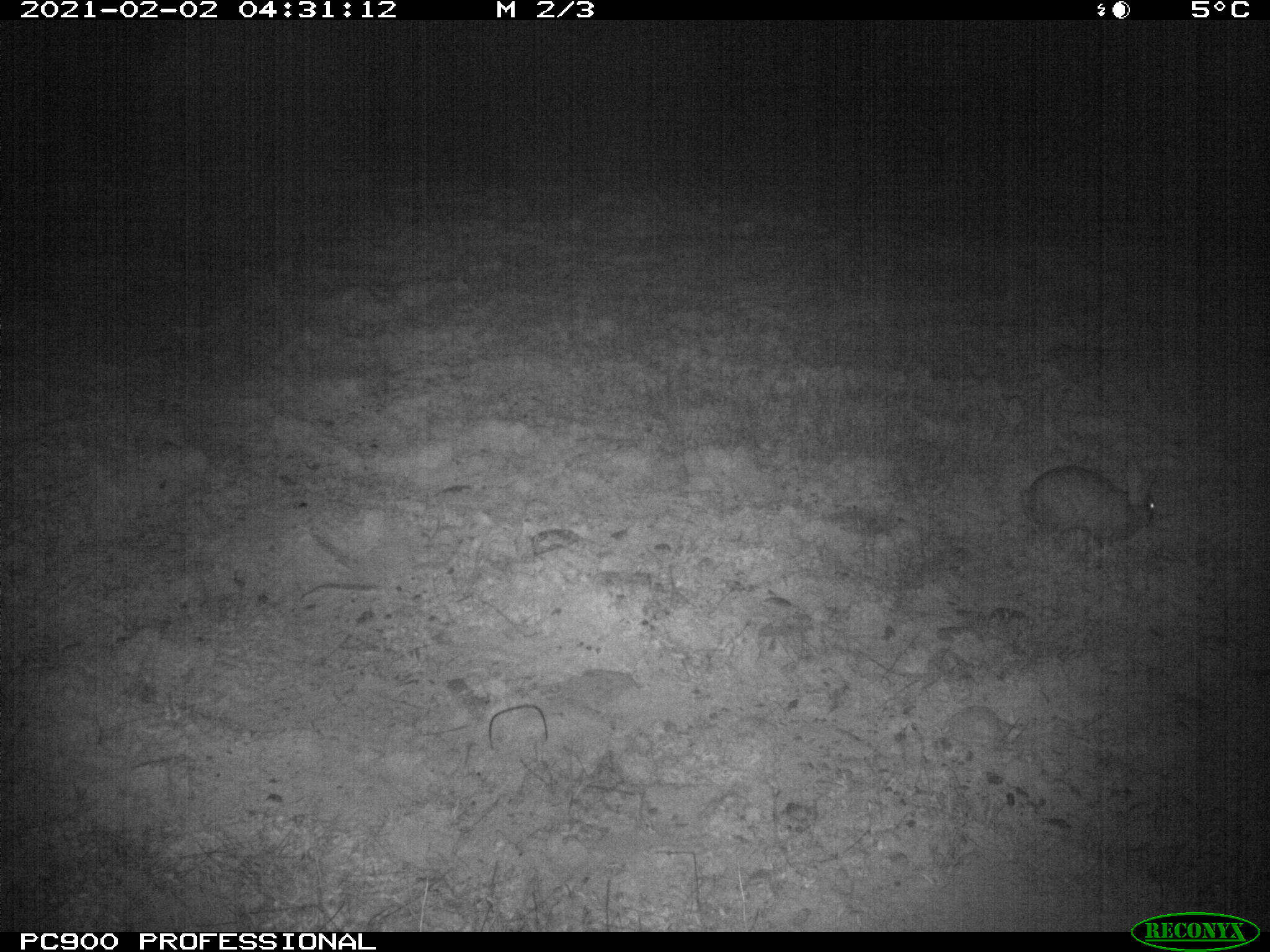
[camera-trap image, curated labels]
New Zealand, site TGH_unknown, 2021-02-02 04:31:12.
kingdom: Animalia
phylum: Chordata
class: Mammalia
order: Lagomorpha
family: Leporidae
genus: Oryctolagus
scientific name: Oryctolagus cuniculus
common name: european rabbit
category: rabbit